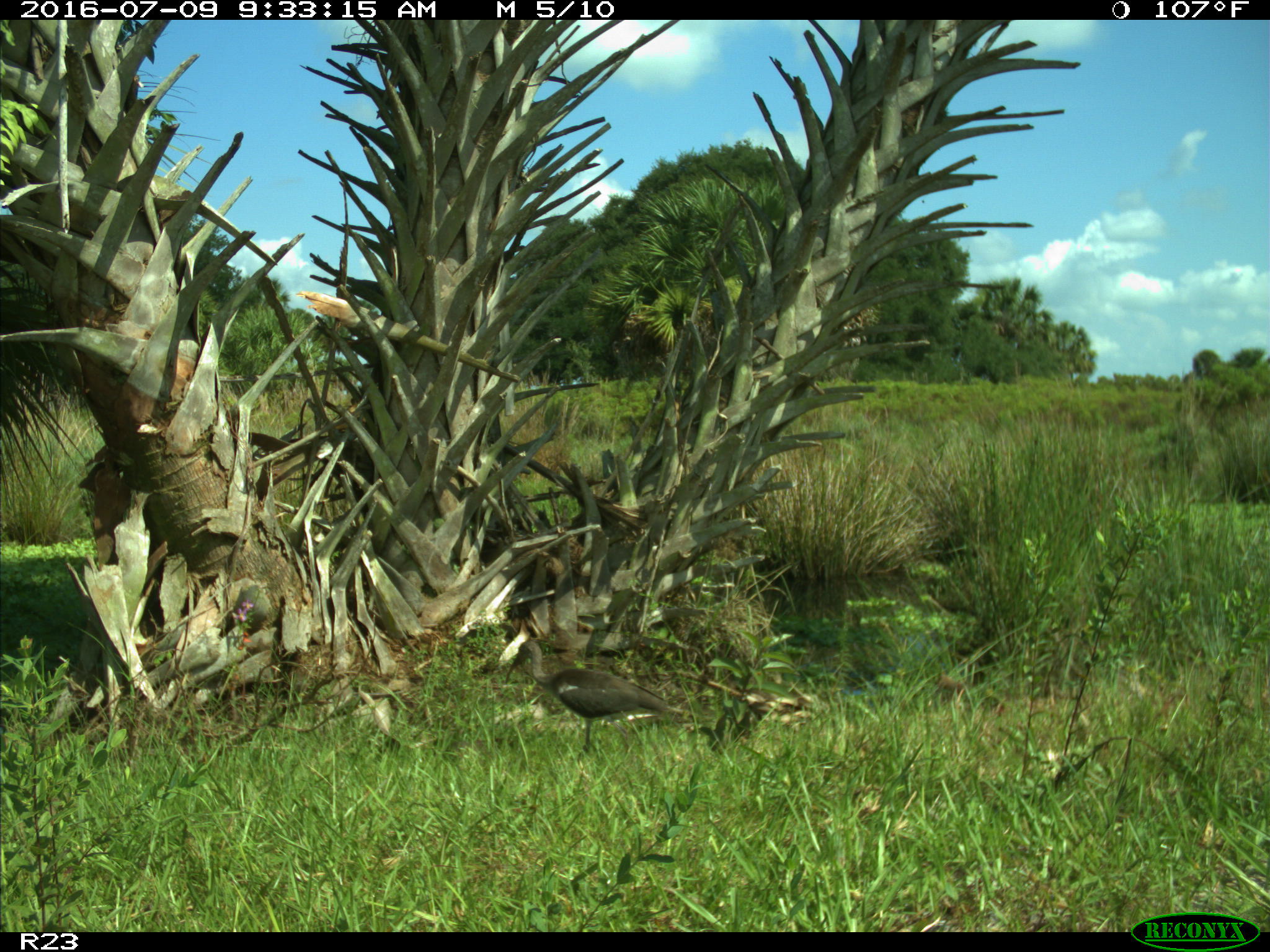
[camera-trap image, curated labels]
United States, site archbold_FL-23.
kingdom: Animalia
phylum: Chordata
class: Aves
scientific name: Aves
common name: birds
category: unidentified bird